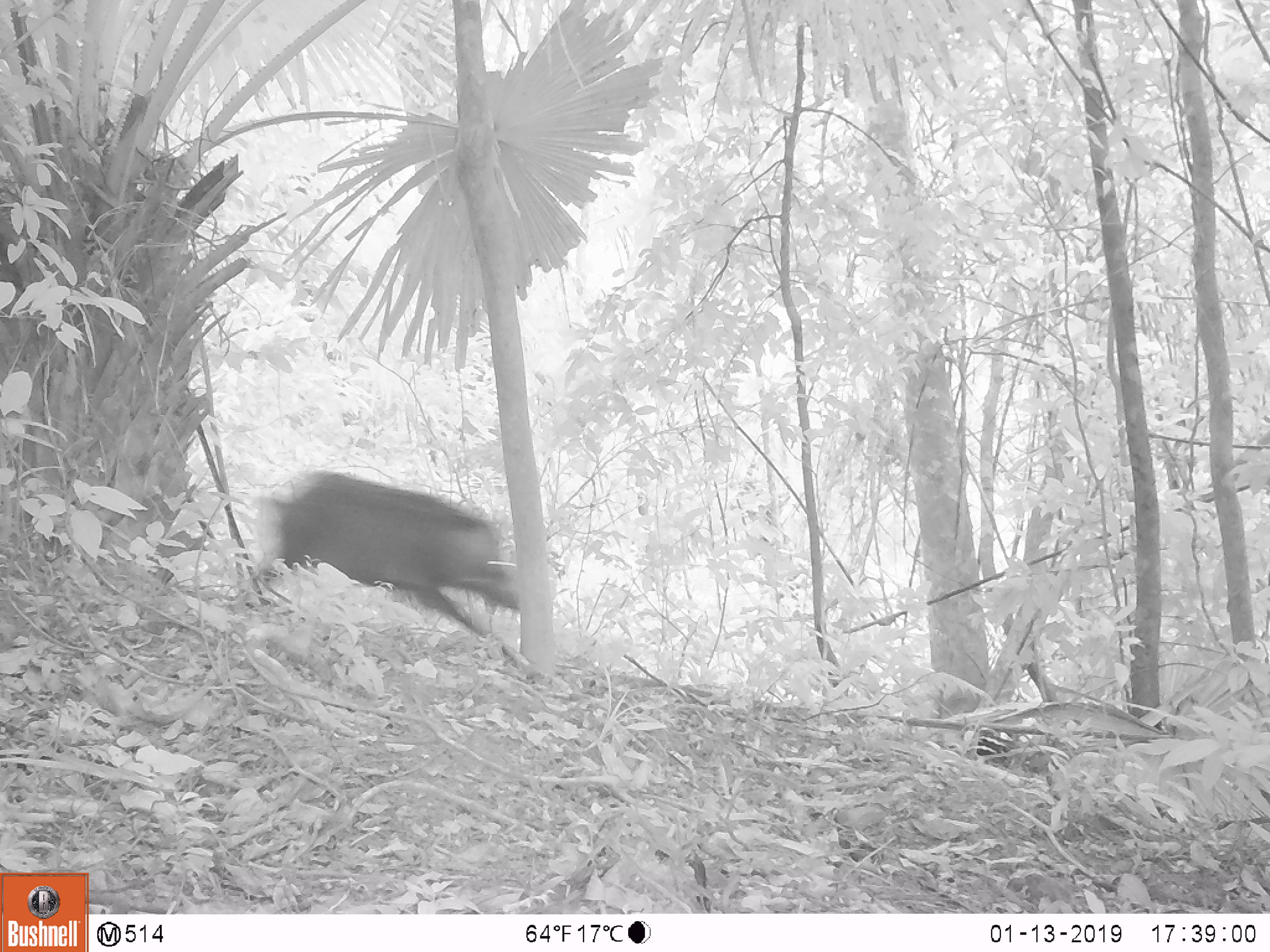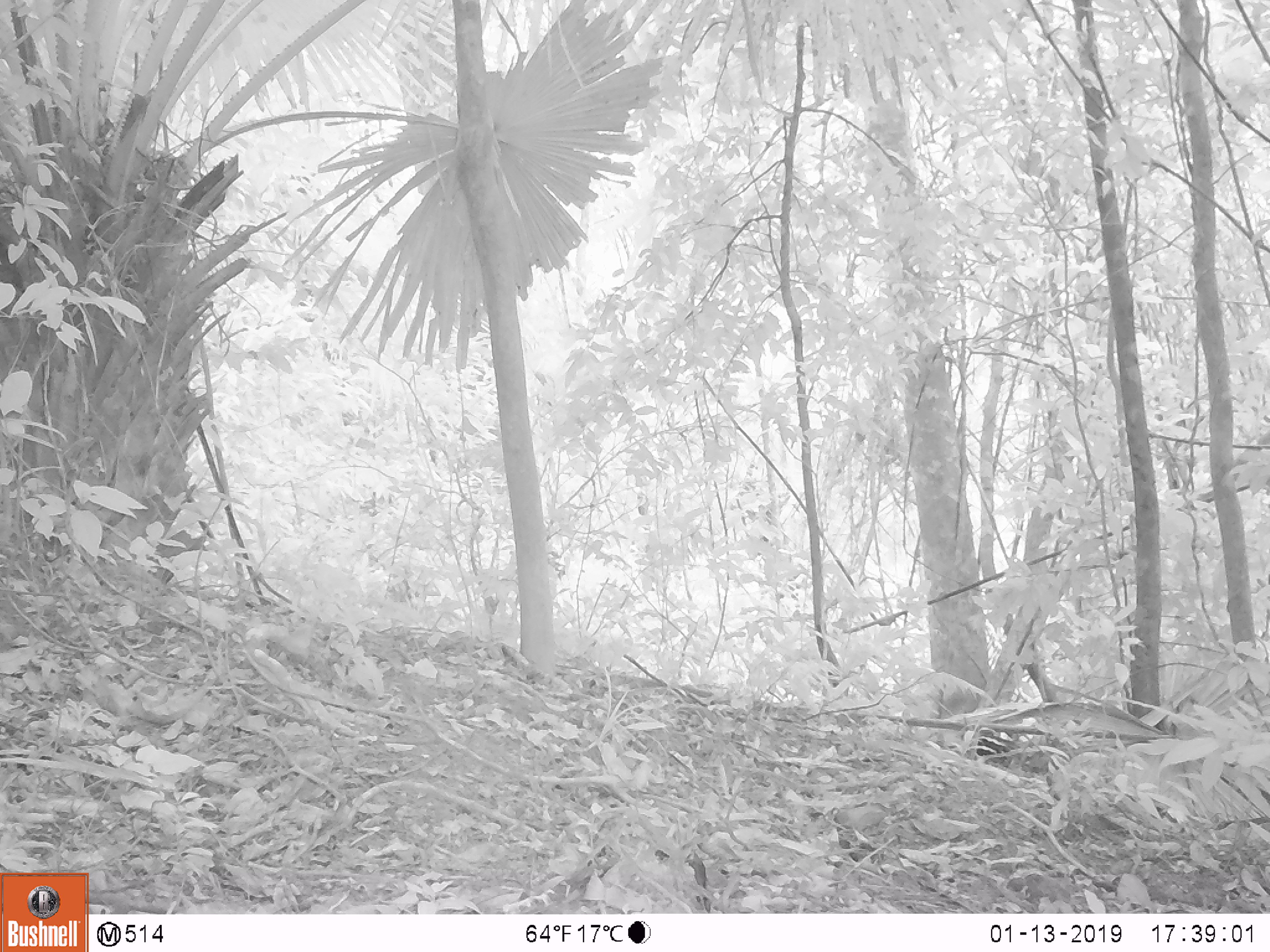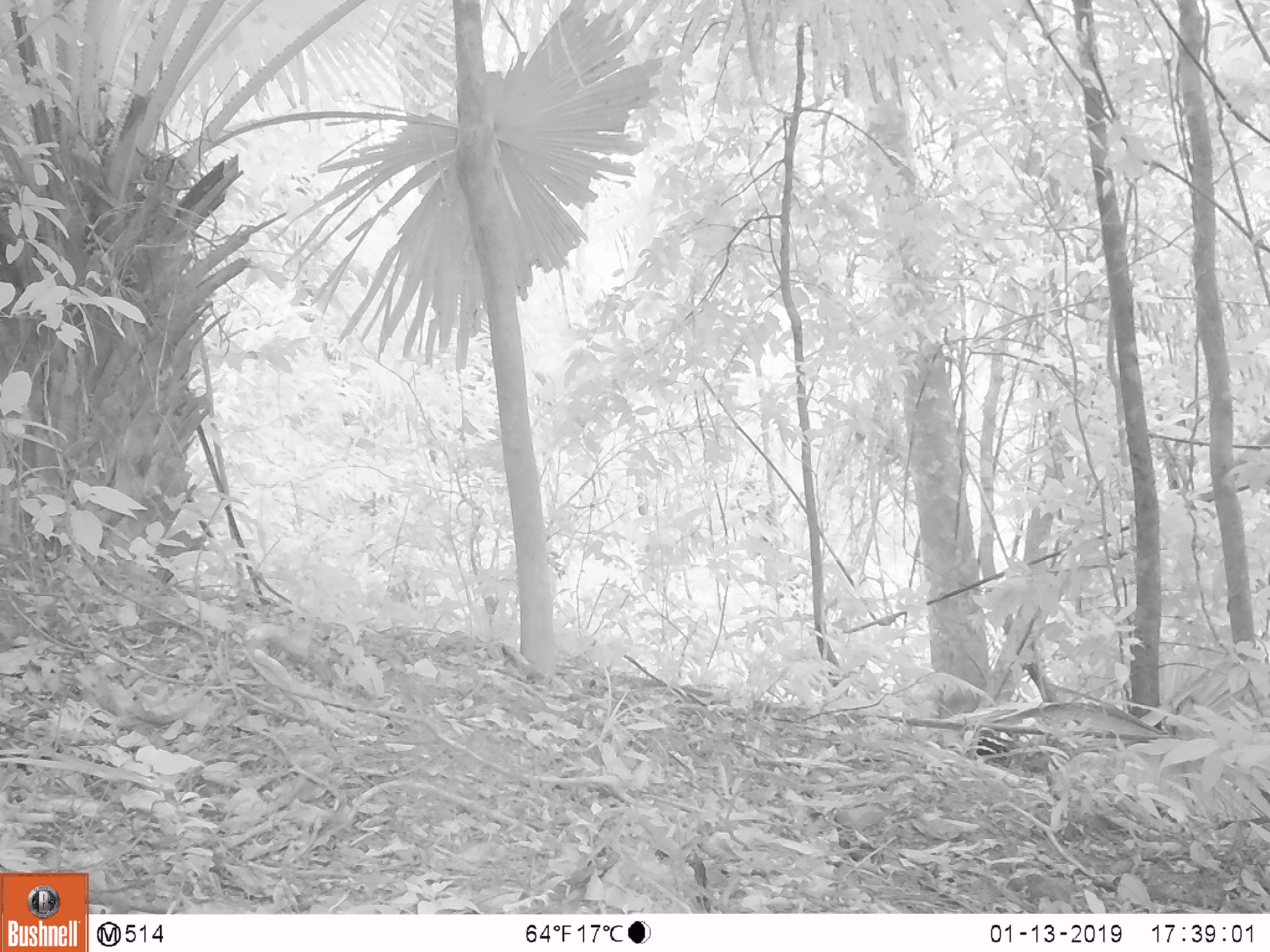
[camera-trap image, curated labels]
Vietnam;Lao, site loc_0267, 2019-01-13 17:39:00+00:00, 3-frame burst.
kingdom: Animalia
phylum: Chordata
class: Mammalia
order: Artiodactyla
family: Suidae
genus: Sus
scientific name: Sus scrofa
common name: eurasian wild pig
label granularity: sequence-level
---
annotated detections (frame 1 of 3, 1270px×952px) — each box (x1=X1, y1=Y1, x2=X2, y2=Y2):
eurasian wild pig: (x1=245, y1=471, x2=522, y2=637)